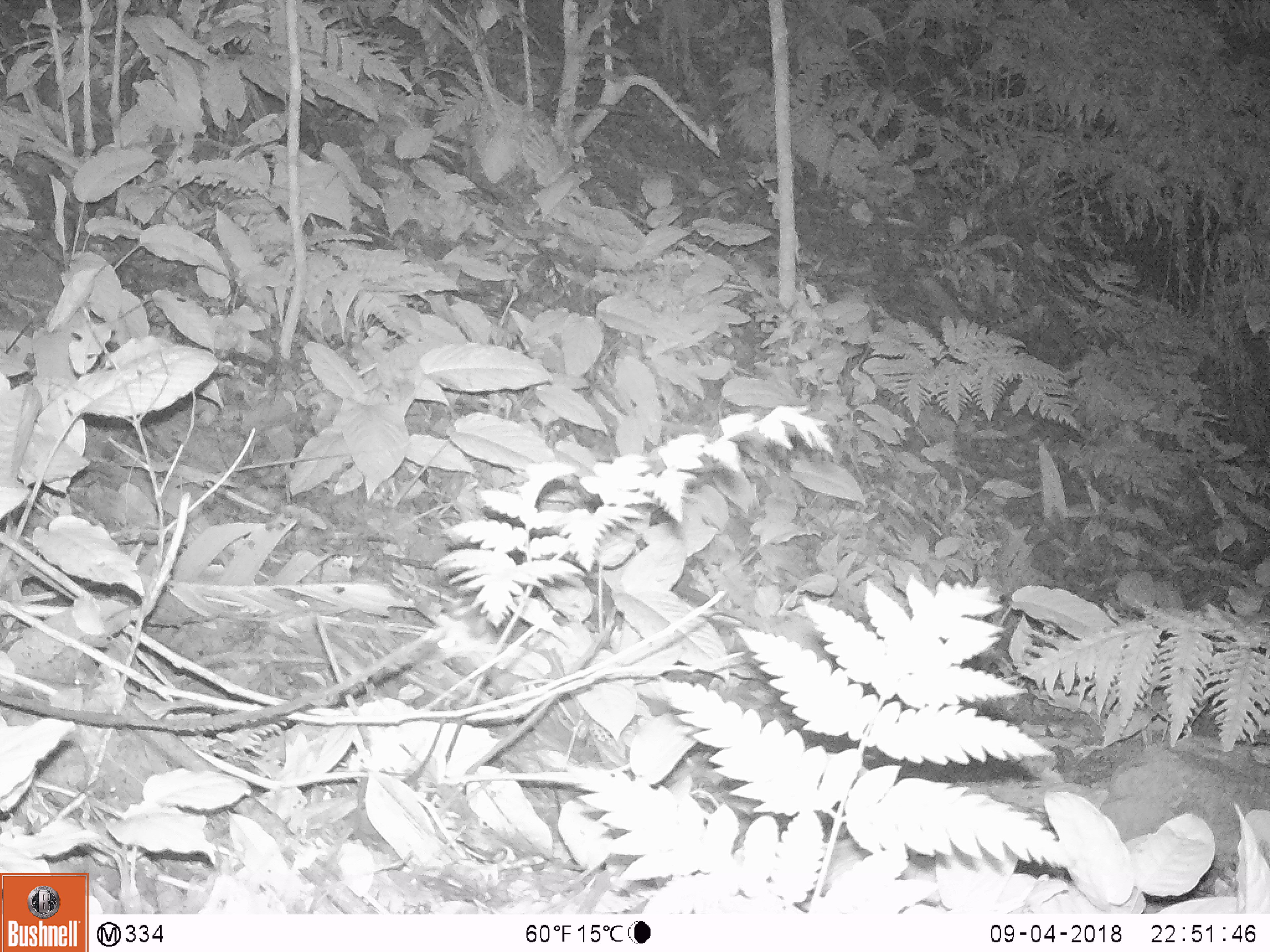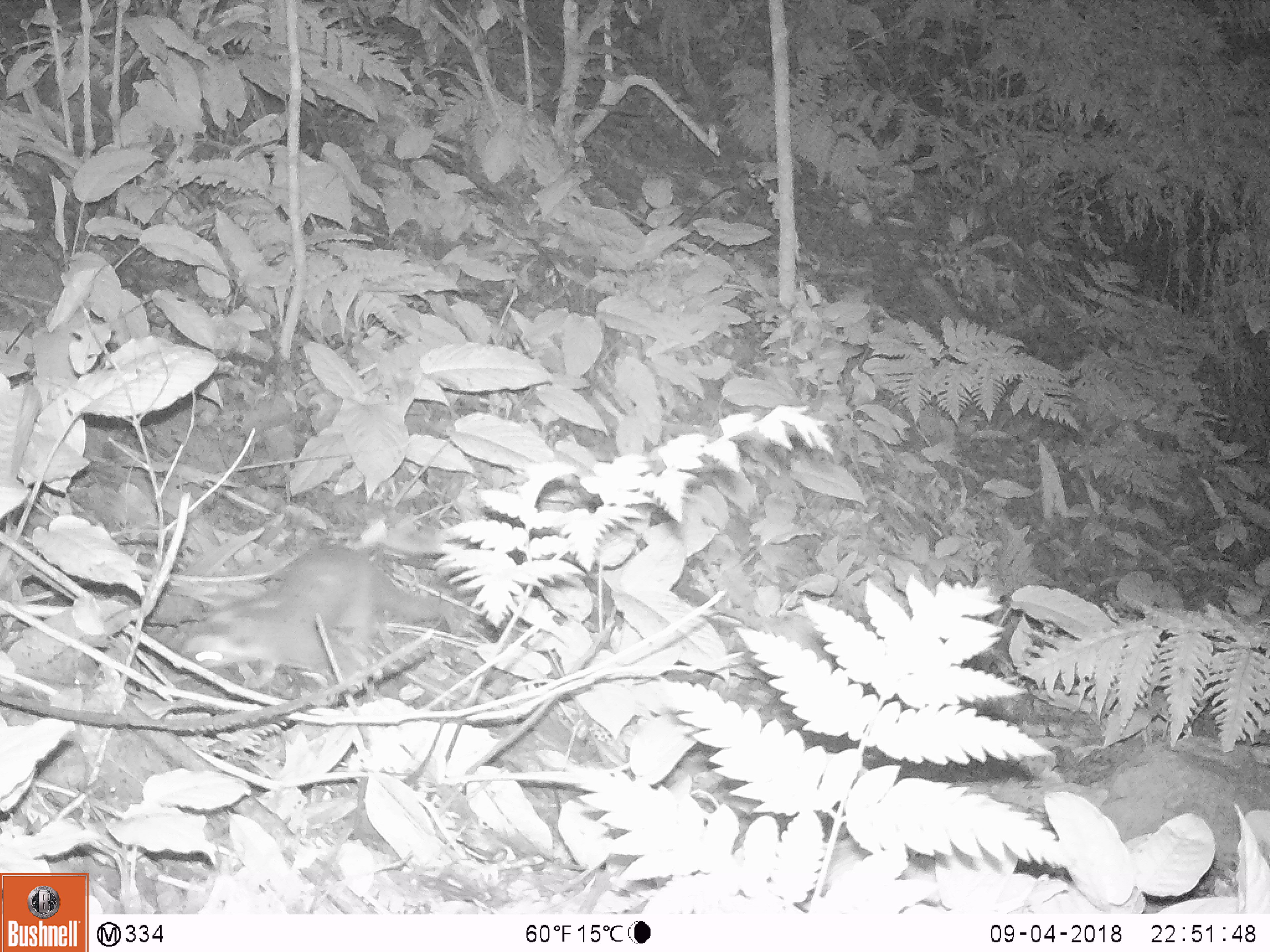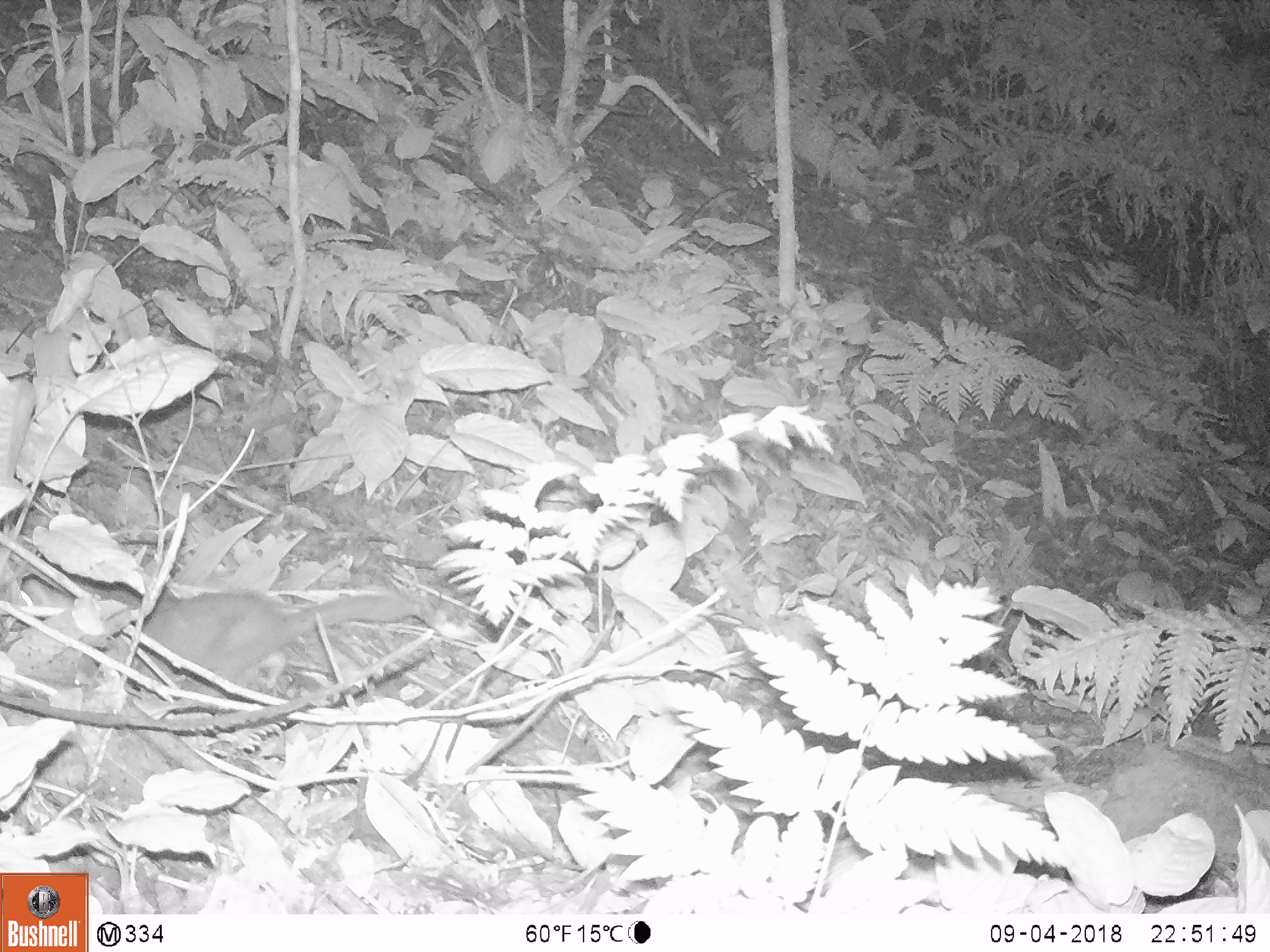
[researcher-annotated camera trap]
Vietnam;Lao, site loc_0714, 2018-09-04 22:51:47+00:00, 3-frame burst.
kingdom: Animalia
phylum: Chordata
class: Mammalia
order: Carnivora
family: Mustelidae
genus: Melogale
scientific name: Melogale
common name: ferret badger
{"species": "ferret badger (Melogale)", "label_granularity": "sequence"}